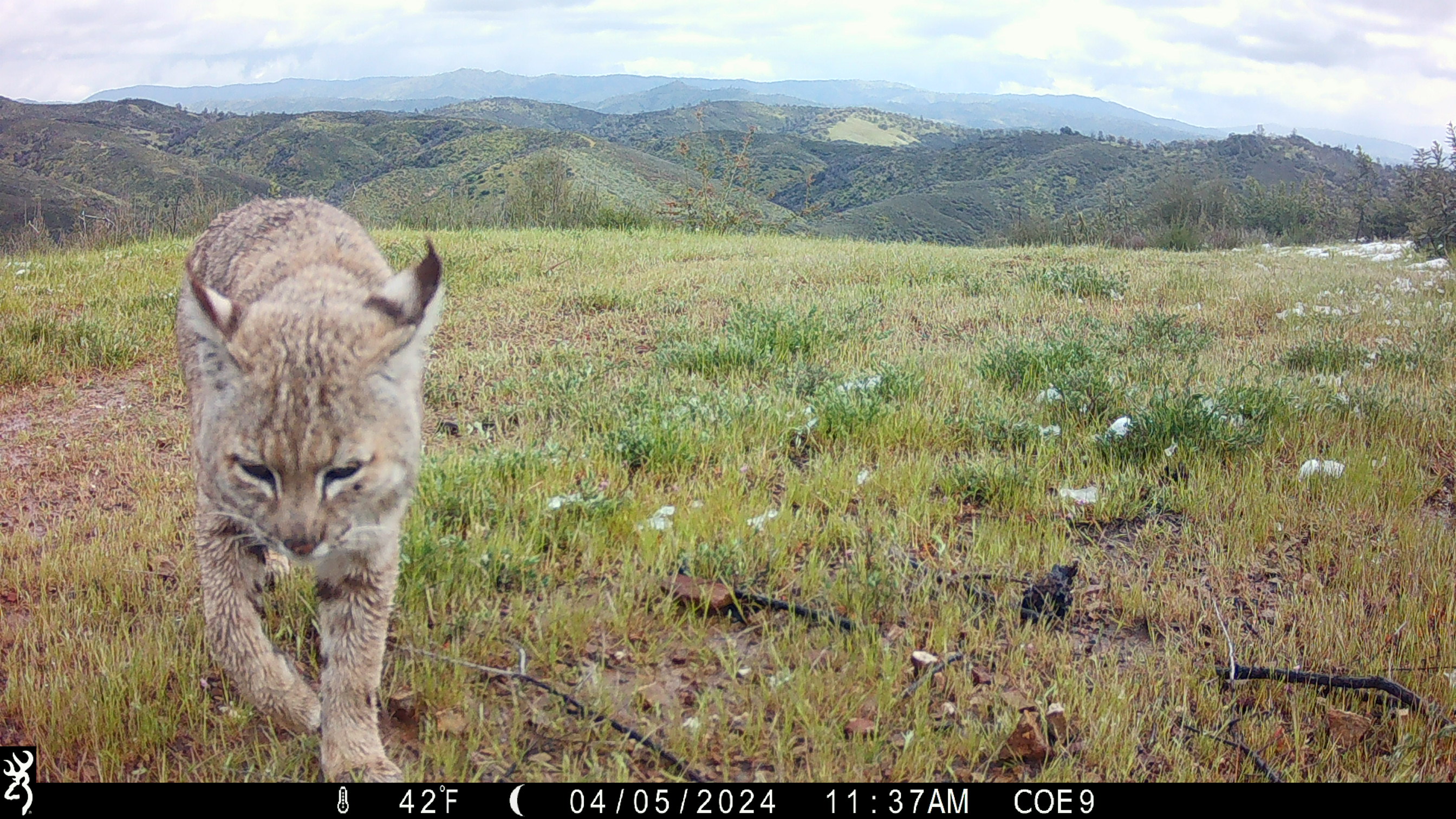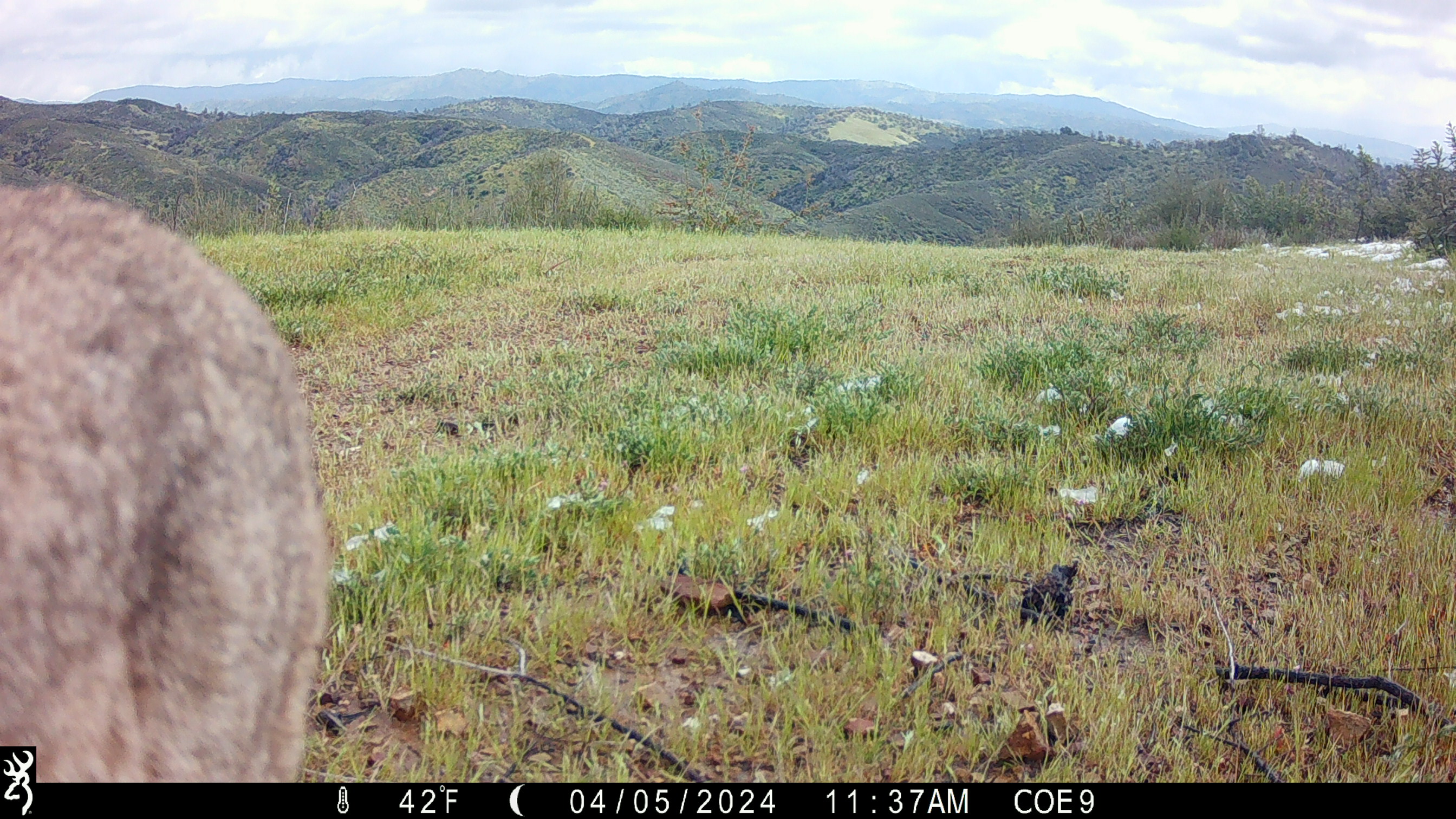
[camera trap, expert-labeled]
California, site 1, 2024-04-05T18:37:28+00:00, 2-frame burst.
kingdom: Animalia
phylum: Chordata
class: Mammalia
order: Carnivora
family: Felidae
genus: Lynx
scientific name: Lynx rufus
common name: bobcat